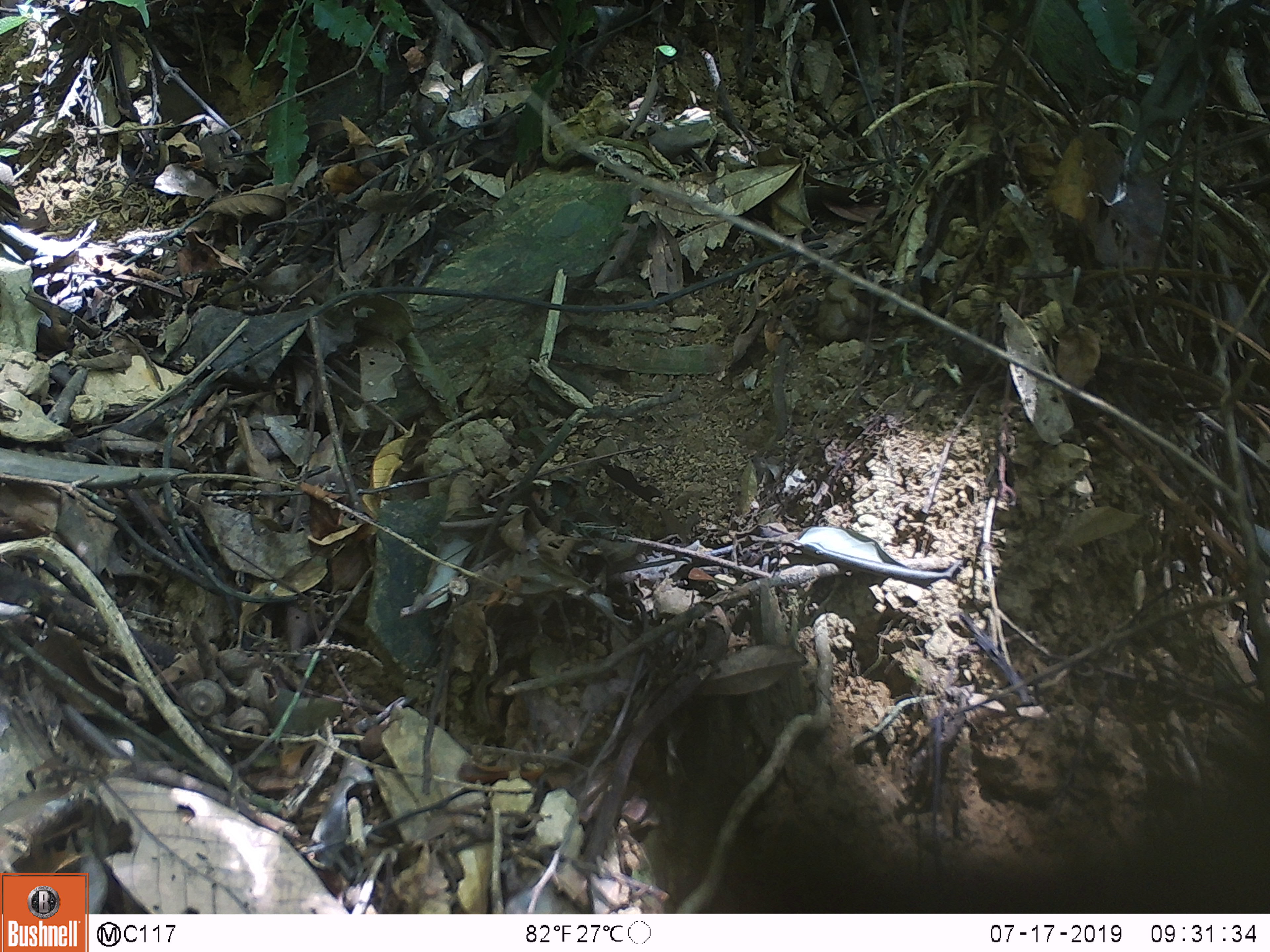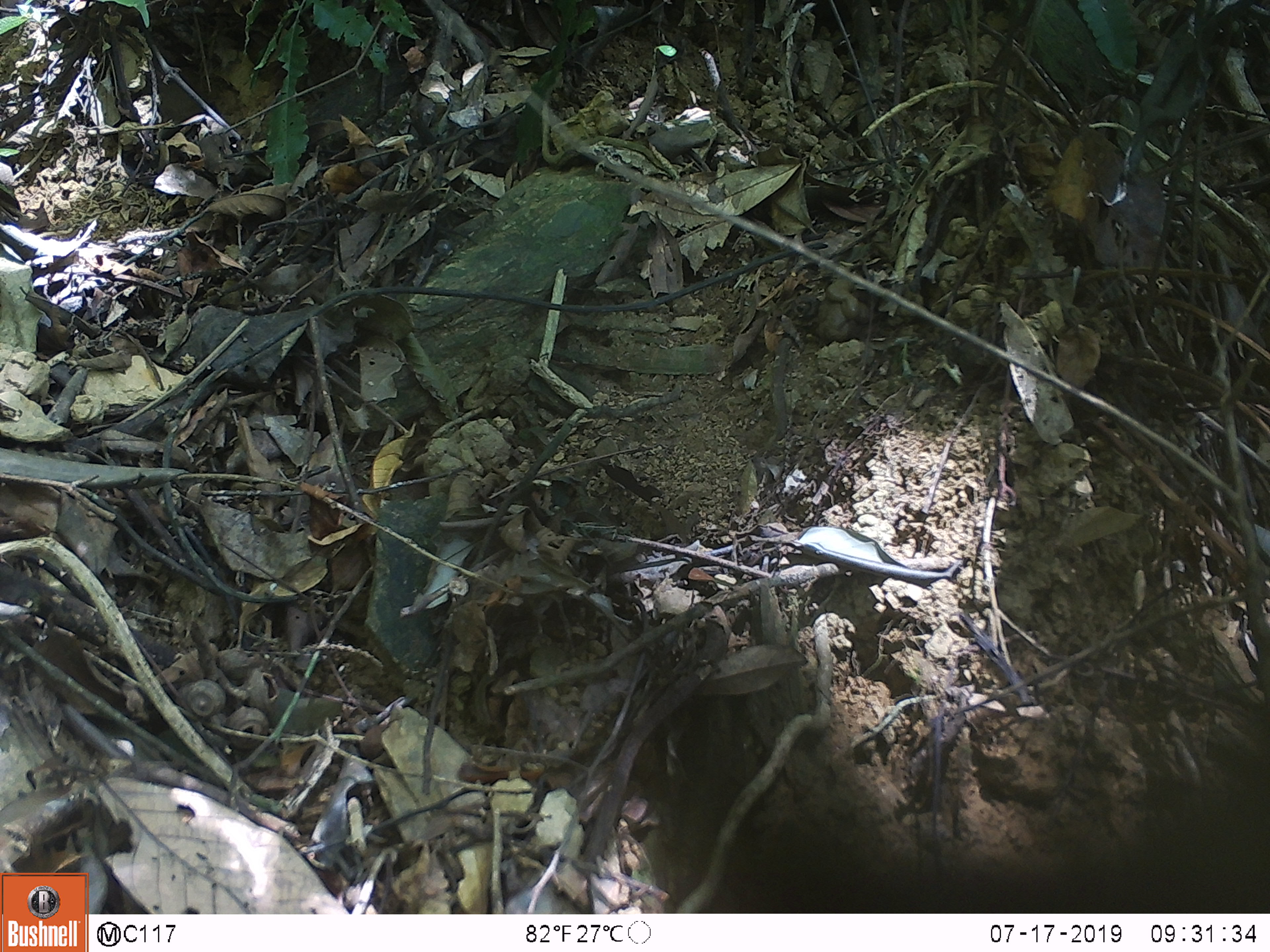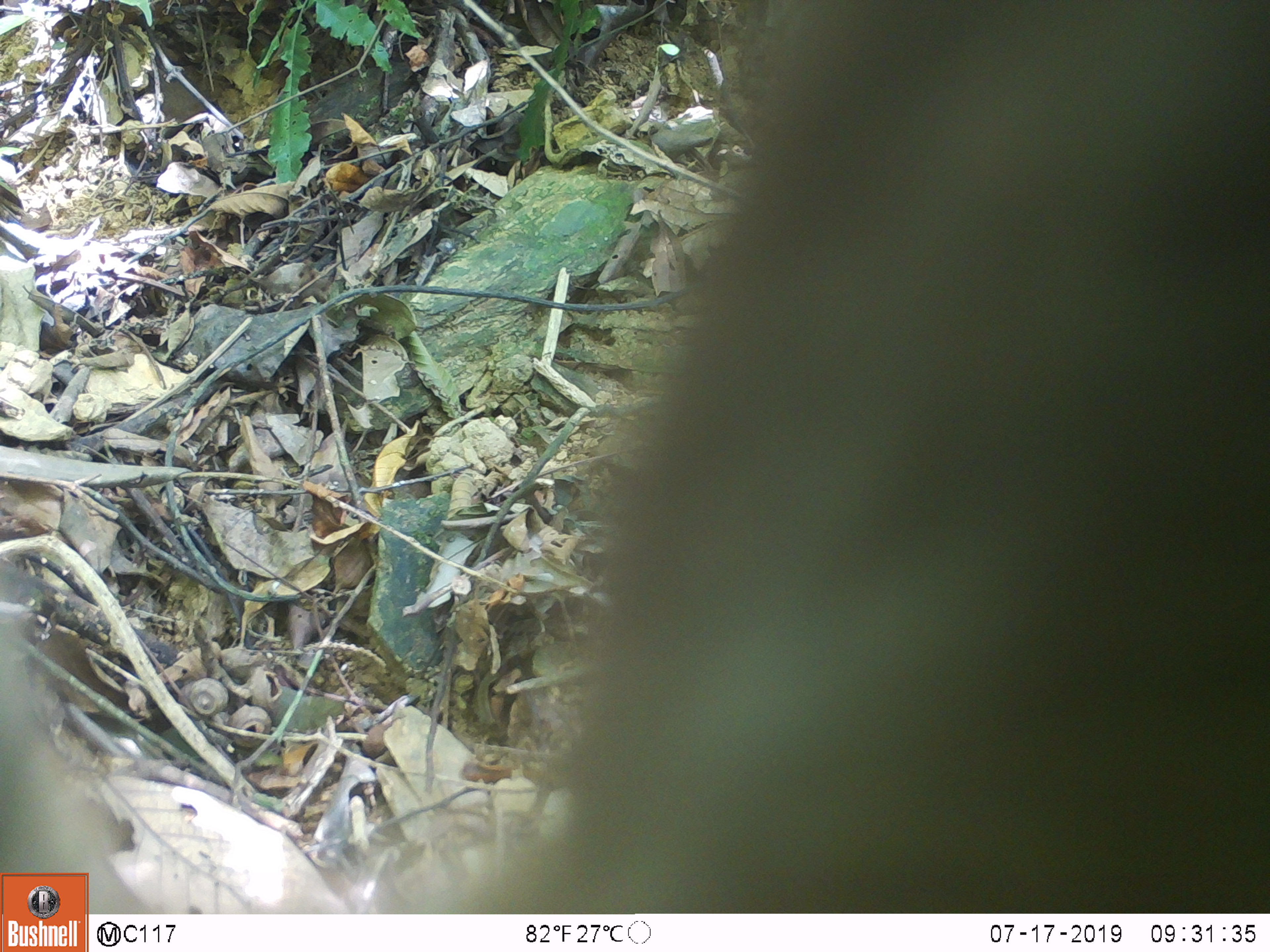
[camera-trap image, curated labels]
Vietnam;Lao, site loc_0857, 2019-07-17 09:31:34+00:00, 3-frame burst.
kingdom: Animalia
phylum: Chordata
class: Mammalia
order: Primates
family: Cercopithecidae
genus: Macaca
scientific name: Macaca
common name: macaque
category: macaque not stump tailed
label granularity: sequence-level